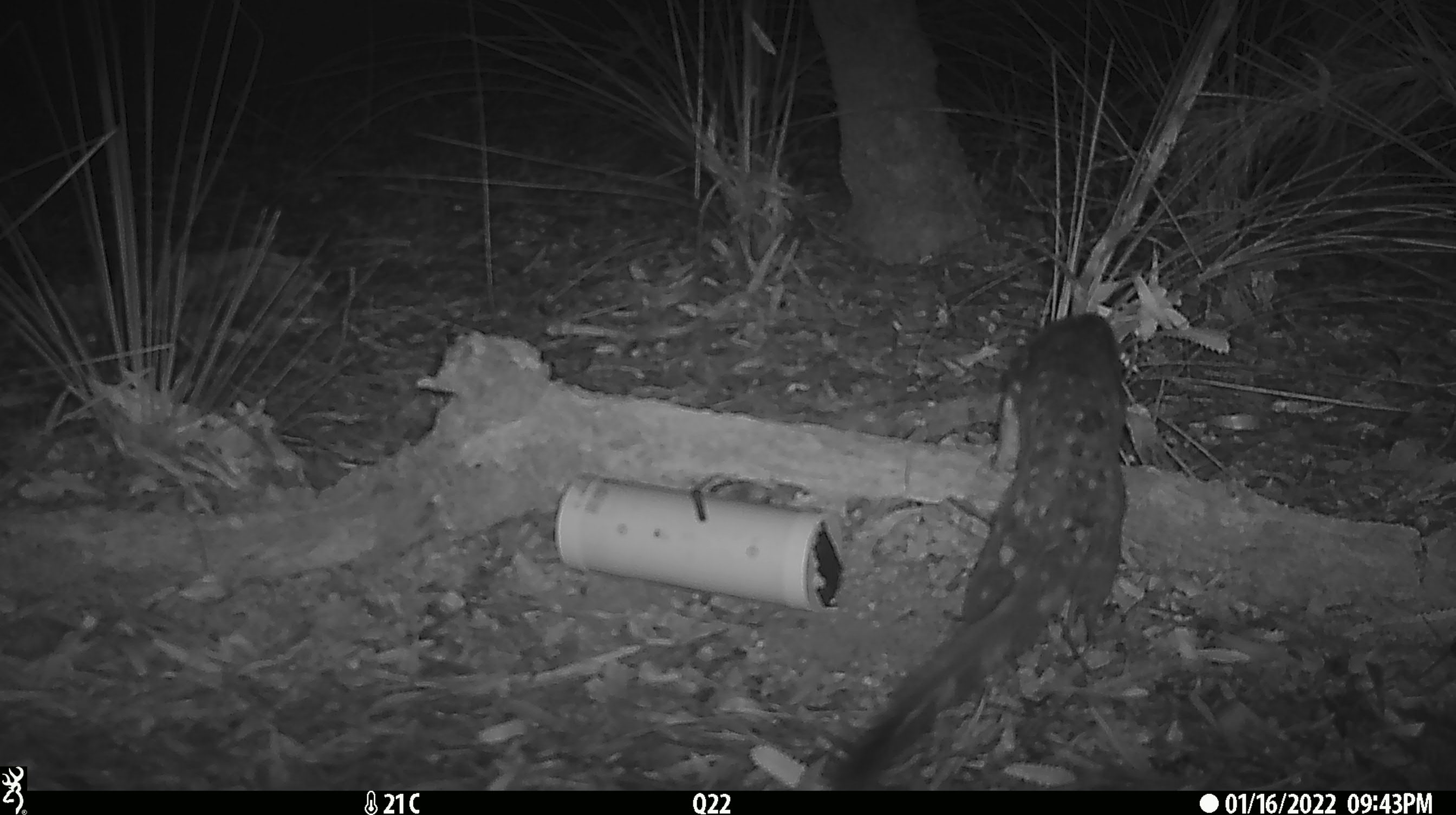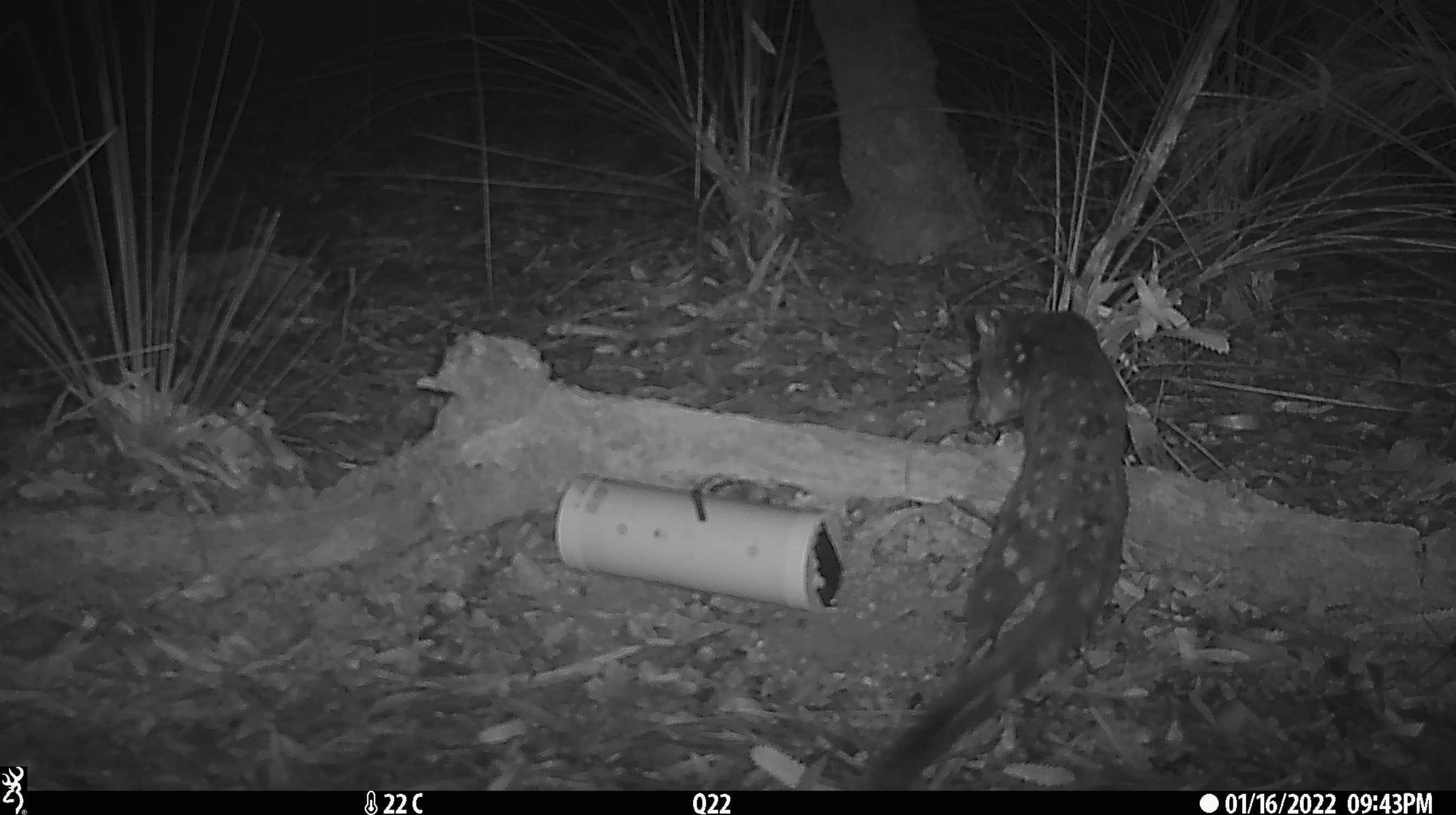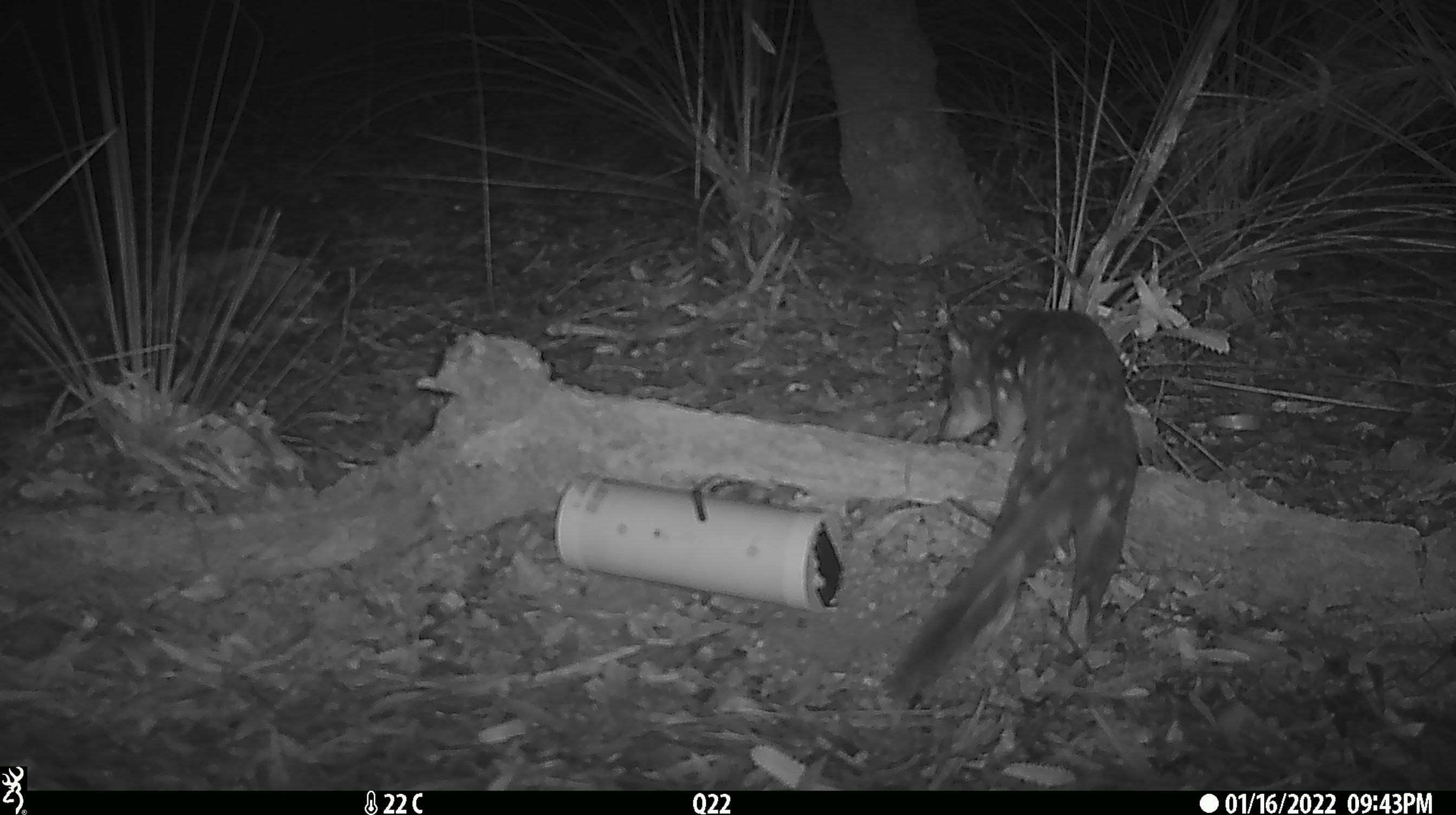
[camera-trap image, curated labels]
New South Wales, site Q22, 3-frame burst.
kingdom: Animalia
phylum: Chordata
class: Mammalia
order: Dasyuromorphia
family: Dasyuridae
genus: Dasyurus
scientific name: Dasyurus maculatus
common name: spotted-tailed quoll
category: quoll